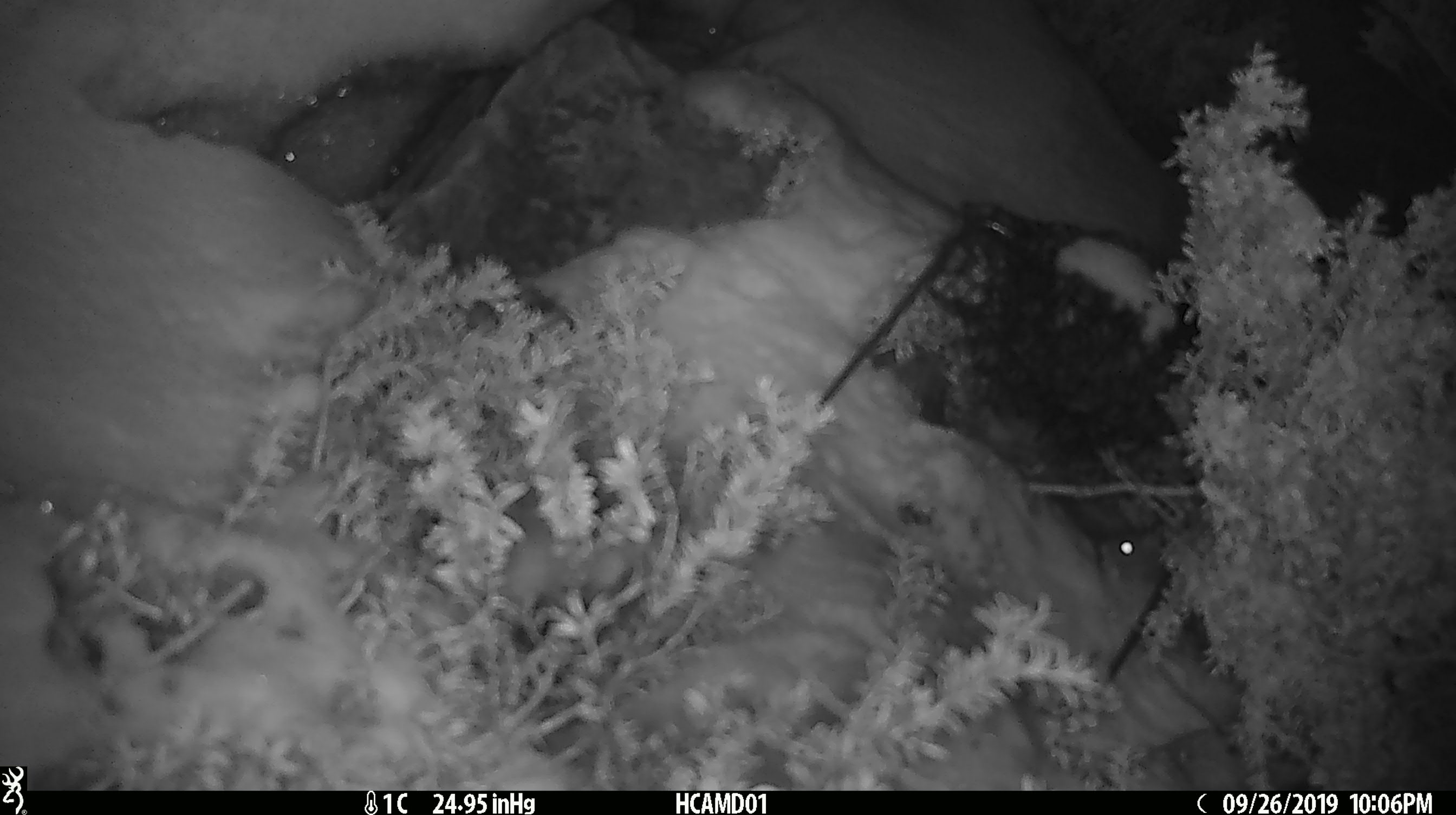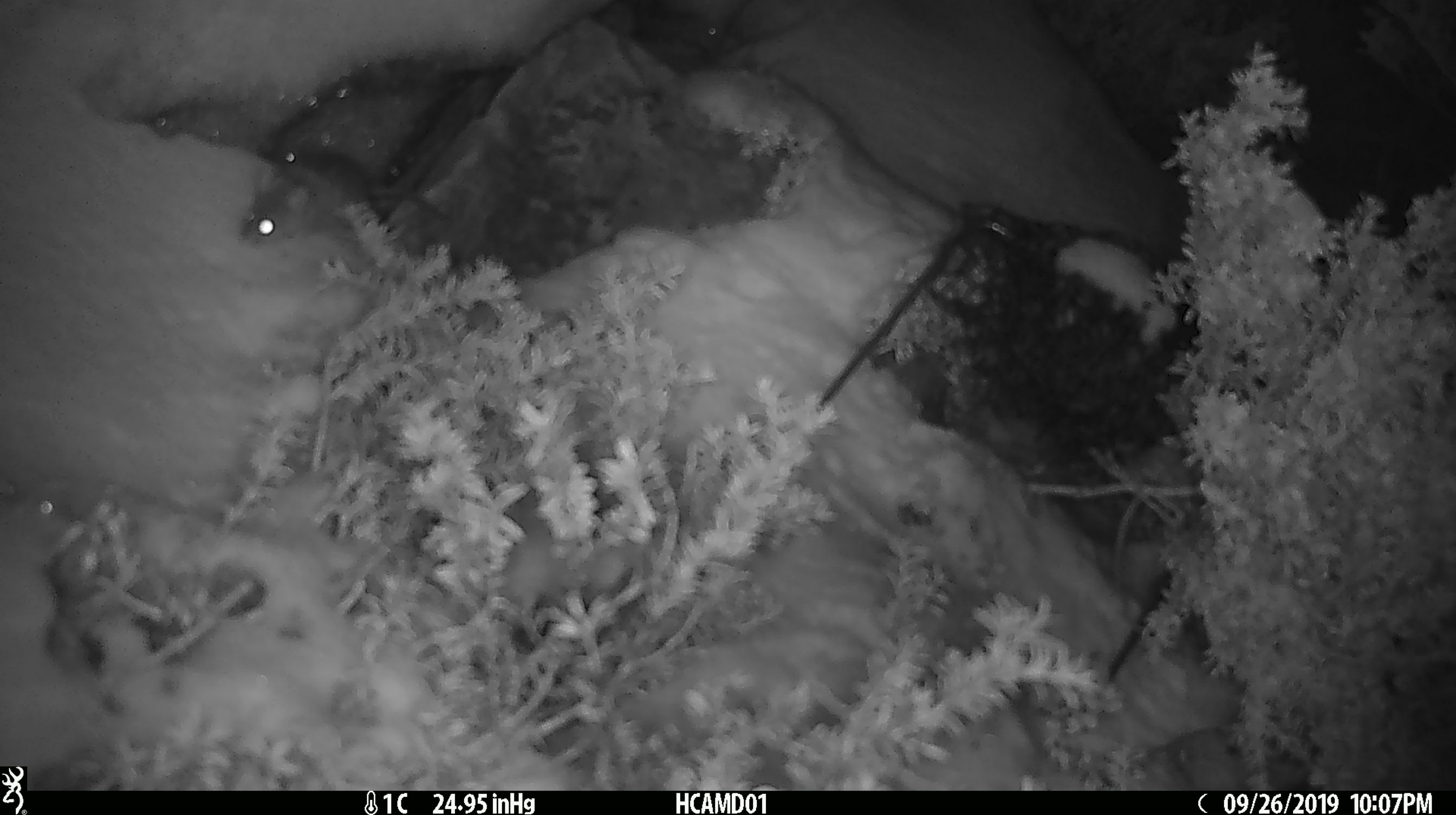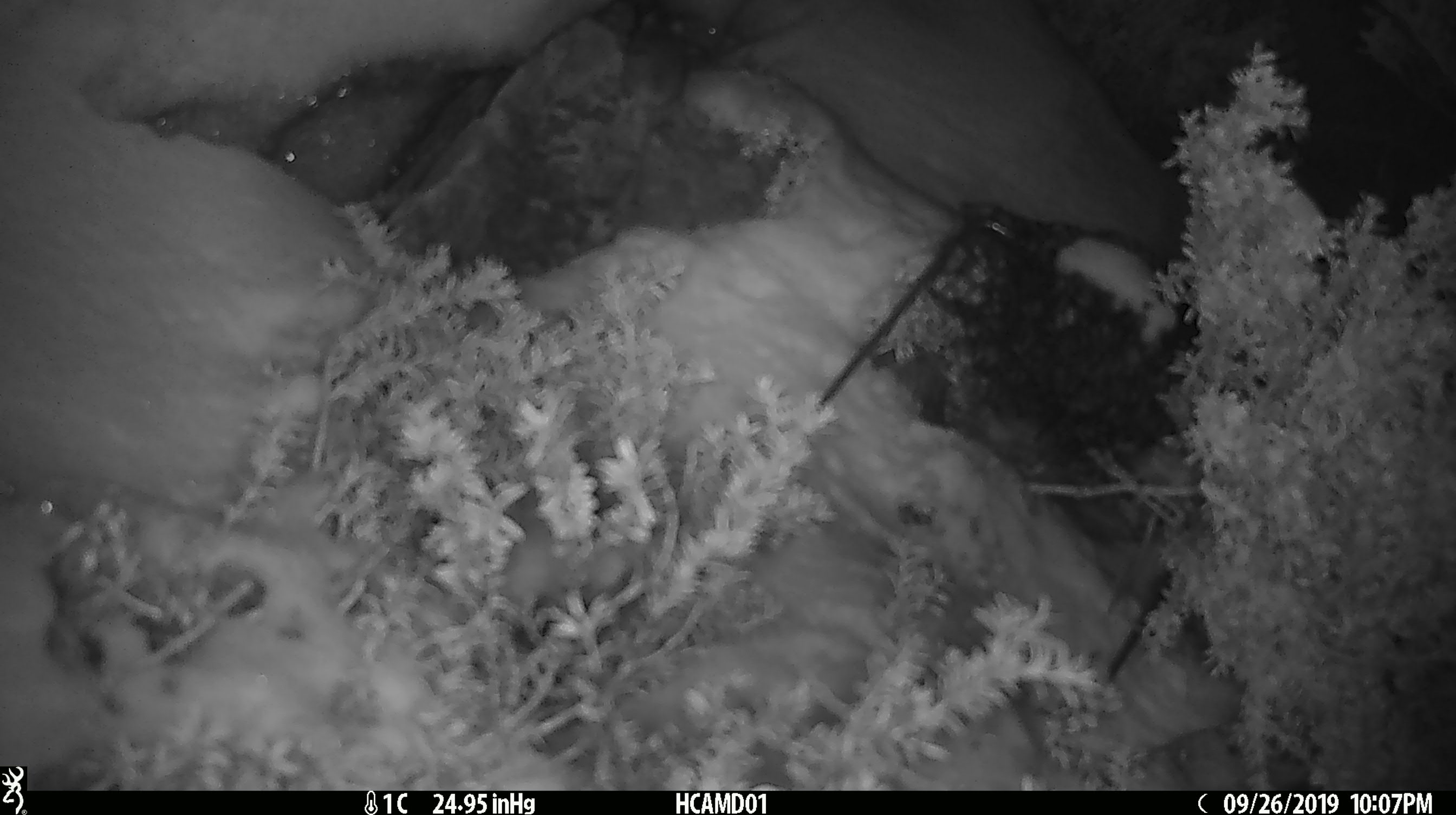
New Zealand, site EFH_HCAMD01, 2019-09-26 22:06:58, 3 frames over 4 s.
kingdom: Animalia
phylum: Chordata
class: Mammalia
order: Rodentia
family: Muridae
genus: Mus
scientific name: Mus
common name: mouse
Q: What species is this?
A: Mouse (Mus).